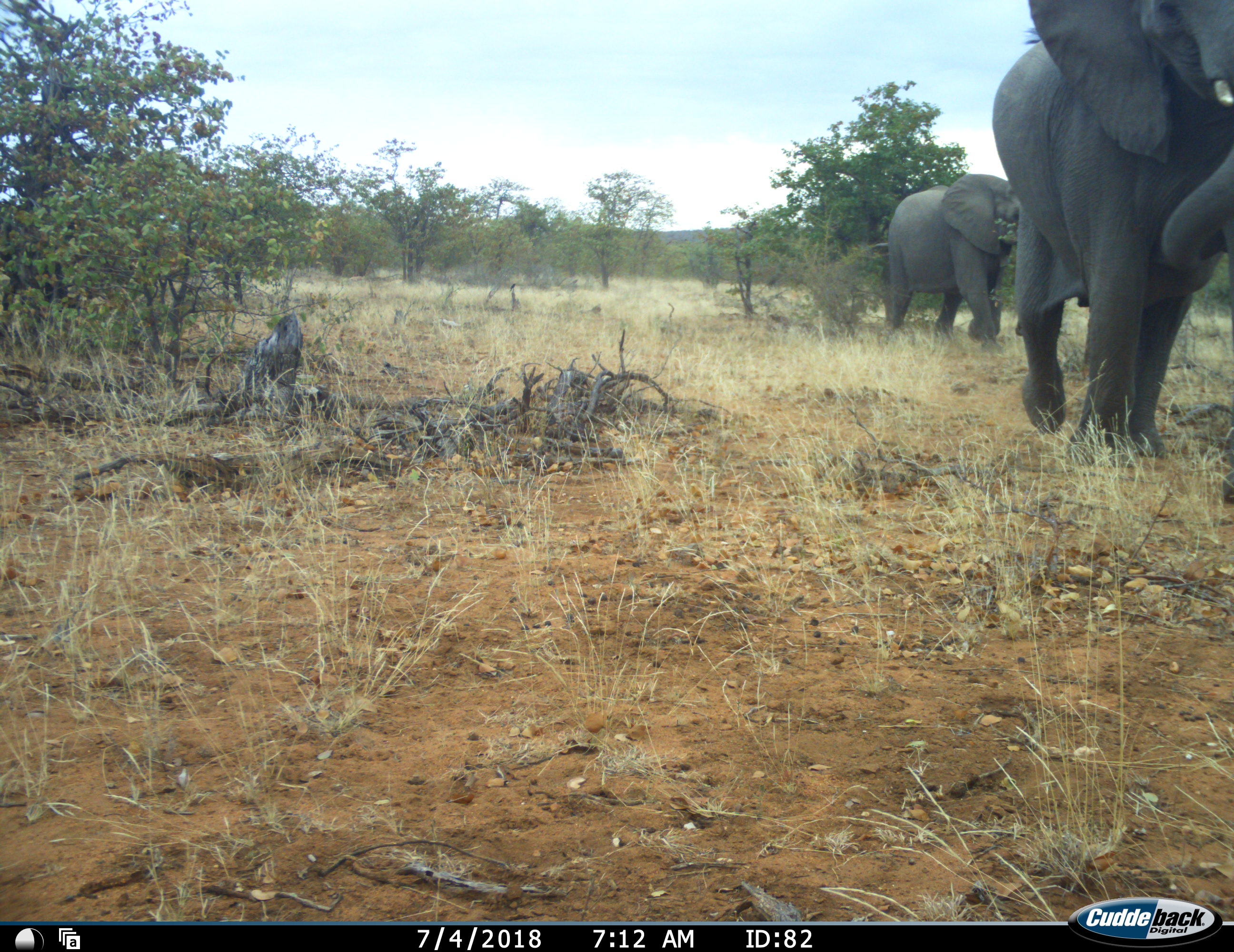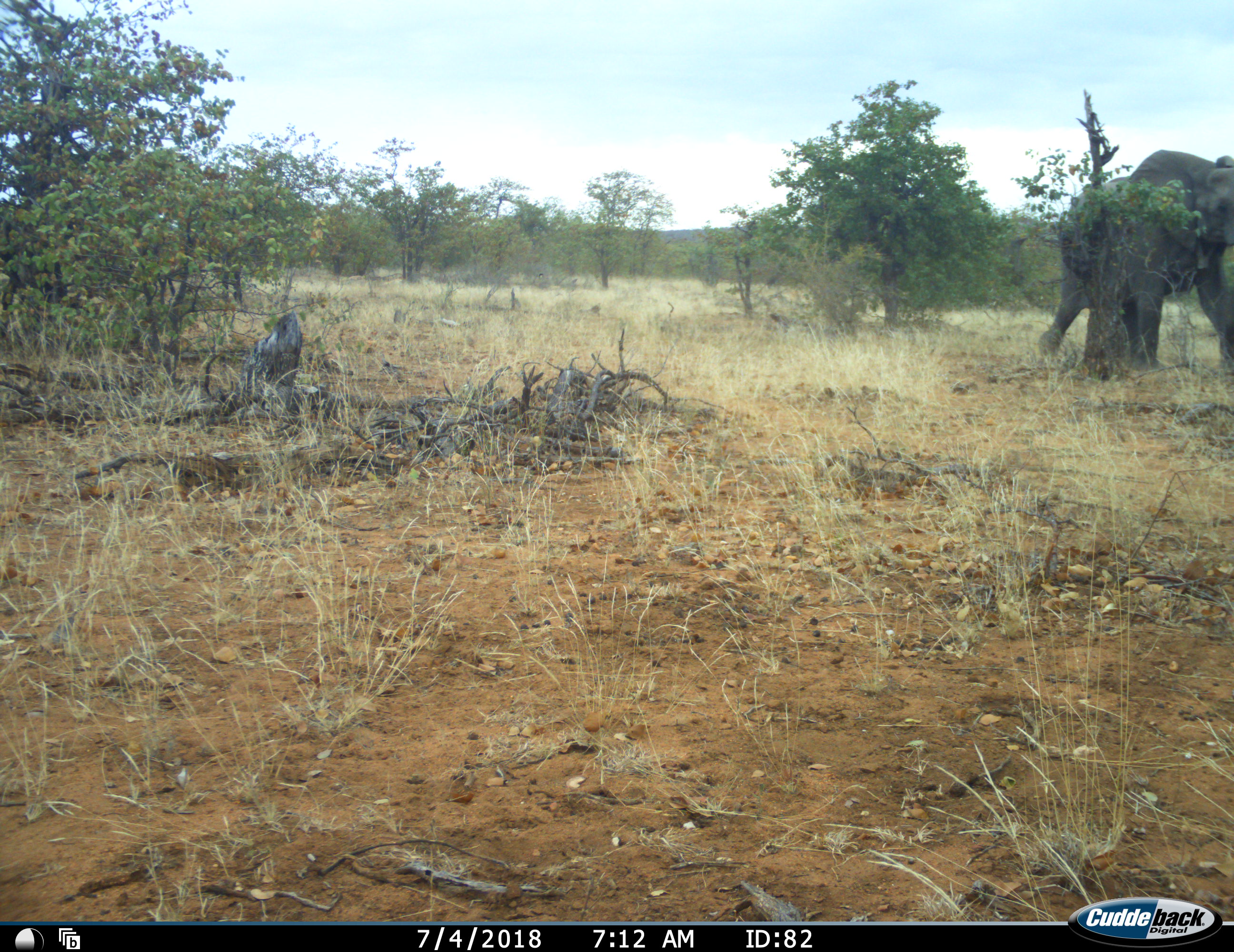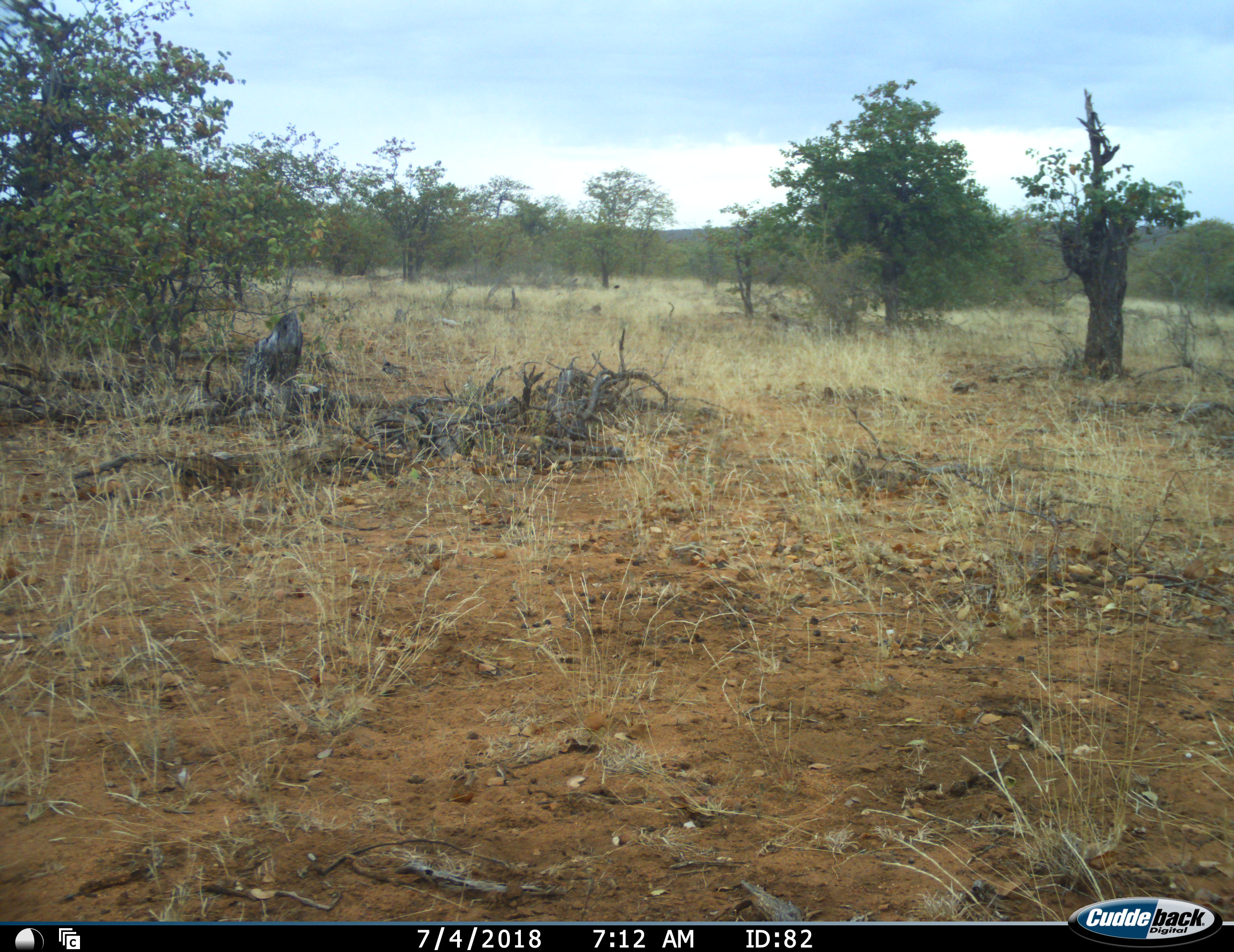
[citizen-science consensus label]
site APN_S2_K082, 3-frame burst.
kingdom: Animalia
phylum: Chordata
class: Mammalia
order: Proboscidea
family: Elephantidae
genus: Loxodonta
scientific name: Loxodonta africana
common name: african bush elephant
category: elephant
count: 2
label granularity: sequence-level